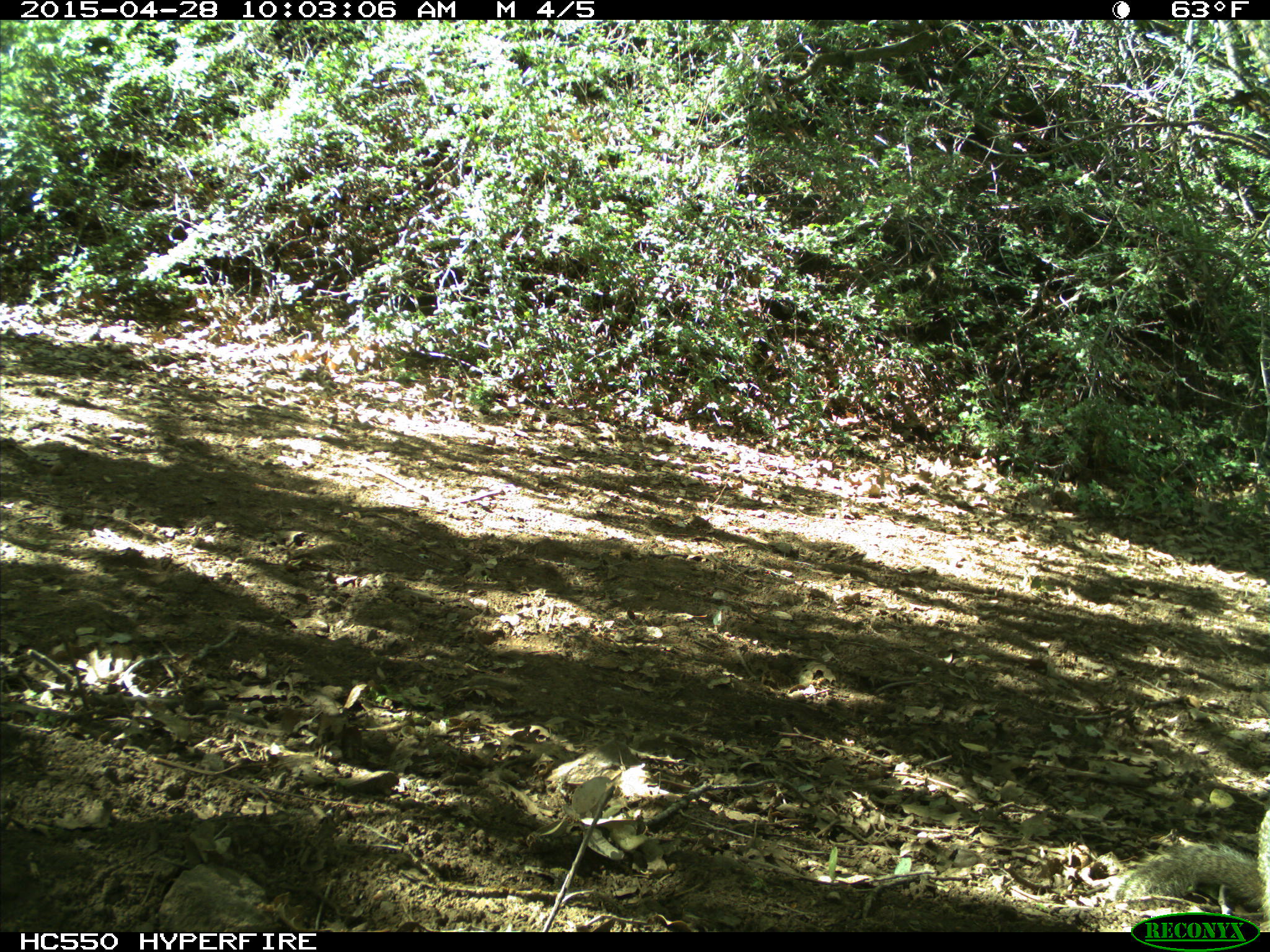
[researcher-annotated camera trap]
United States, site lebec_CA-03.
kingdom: Animalia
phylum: Chordata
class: Mammalia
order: Rodentia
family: Sciuridae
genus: Otospermophilus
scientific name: Otospermophilus beecheyi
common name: california ground squirrel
Otospermophilus beecheyi (california ground squirrel).